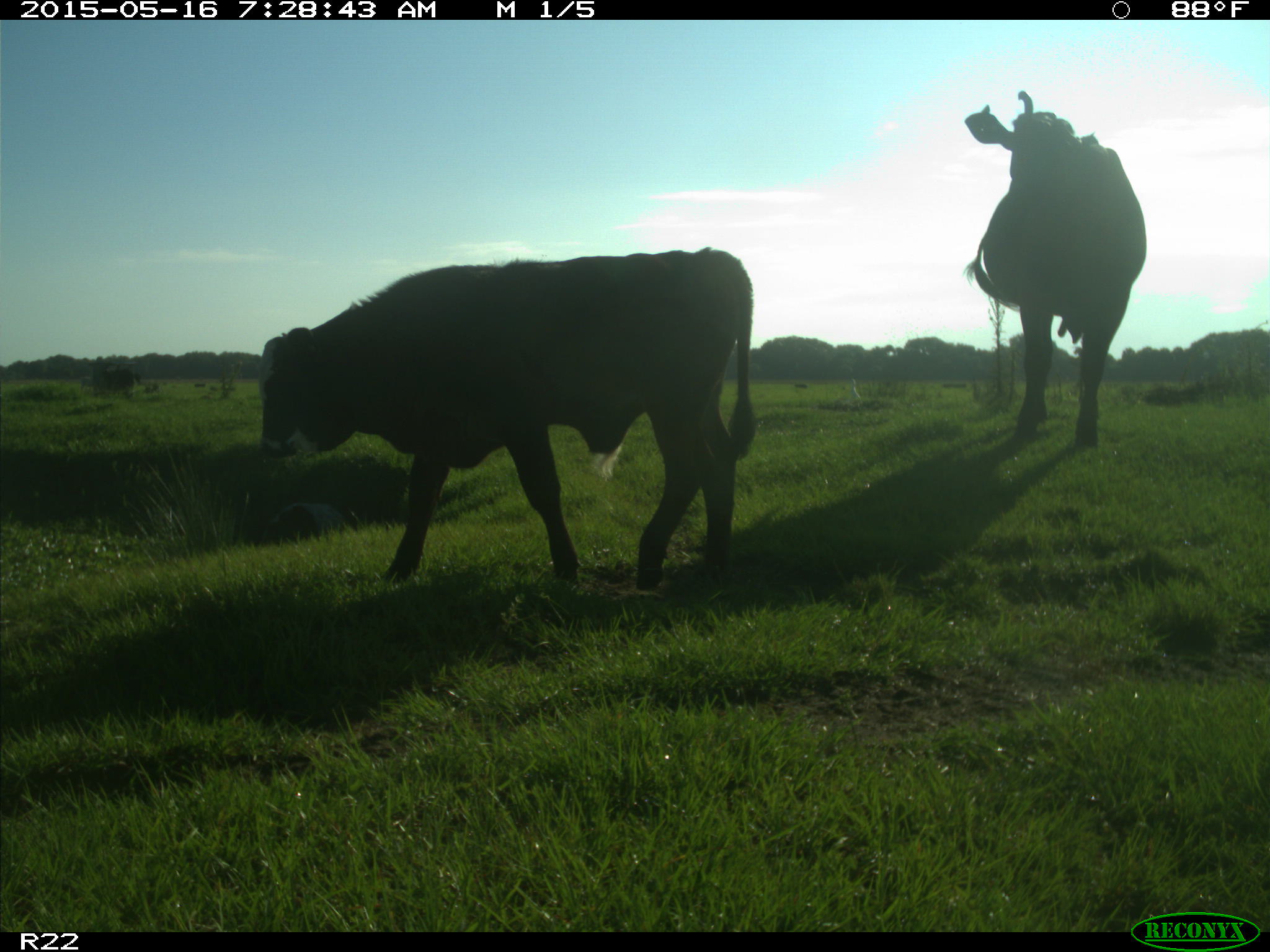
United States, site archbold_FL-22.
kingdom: Animalia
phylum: Chordata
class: Mammalia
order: Artiodactyla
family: Bovidae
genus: Bos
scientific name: Bos taurus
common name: domestic cow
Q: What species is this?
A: Bos taurus (domestic cow).